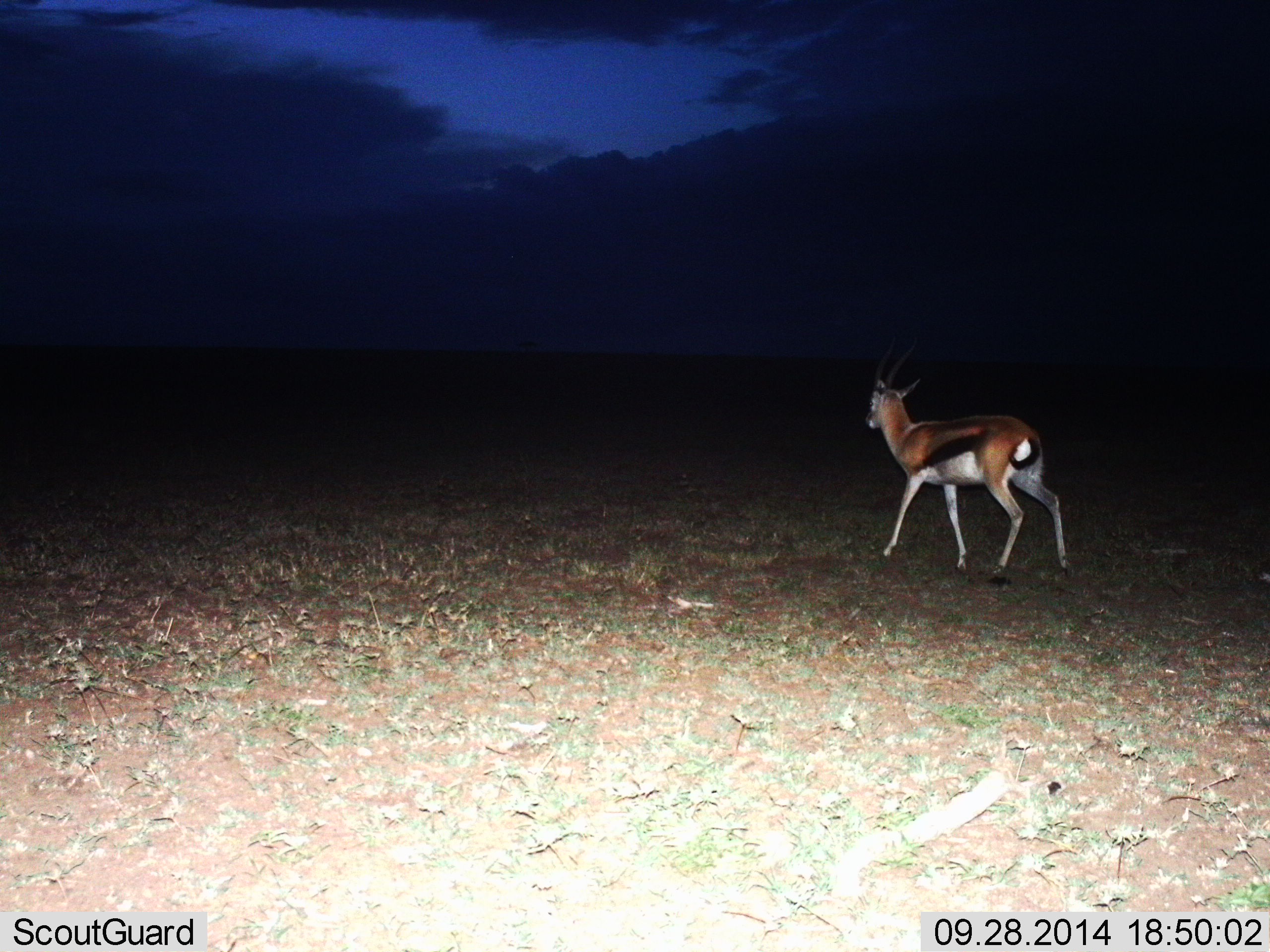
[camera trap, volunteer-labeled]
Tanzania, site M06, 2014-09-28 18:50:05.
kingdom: Animalia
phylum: Chordata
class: Mammalia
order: Artiodactyla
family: Bovidae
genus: Eudorcas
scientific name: Eudorcas thomsonii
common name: thomson's gazelle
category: gazellethomsons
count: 1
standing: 27%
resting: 0%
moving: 73%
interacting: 0%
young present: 0%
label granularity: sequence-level